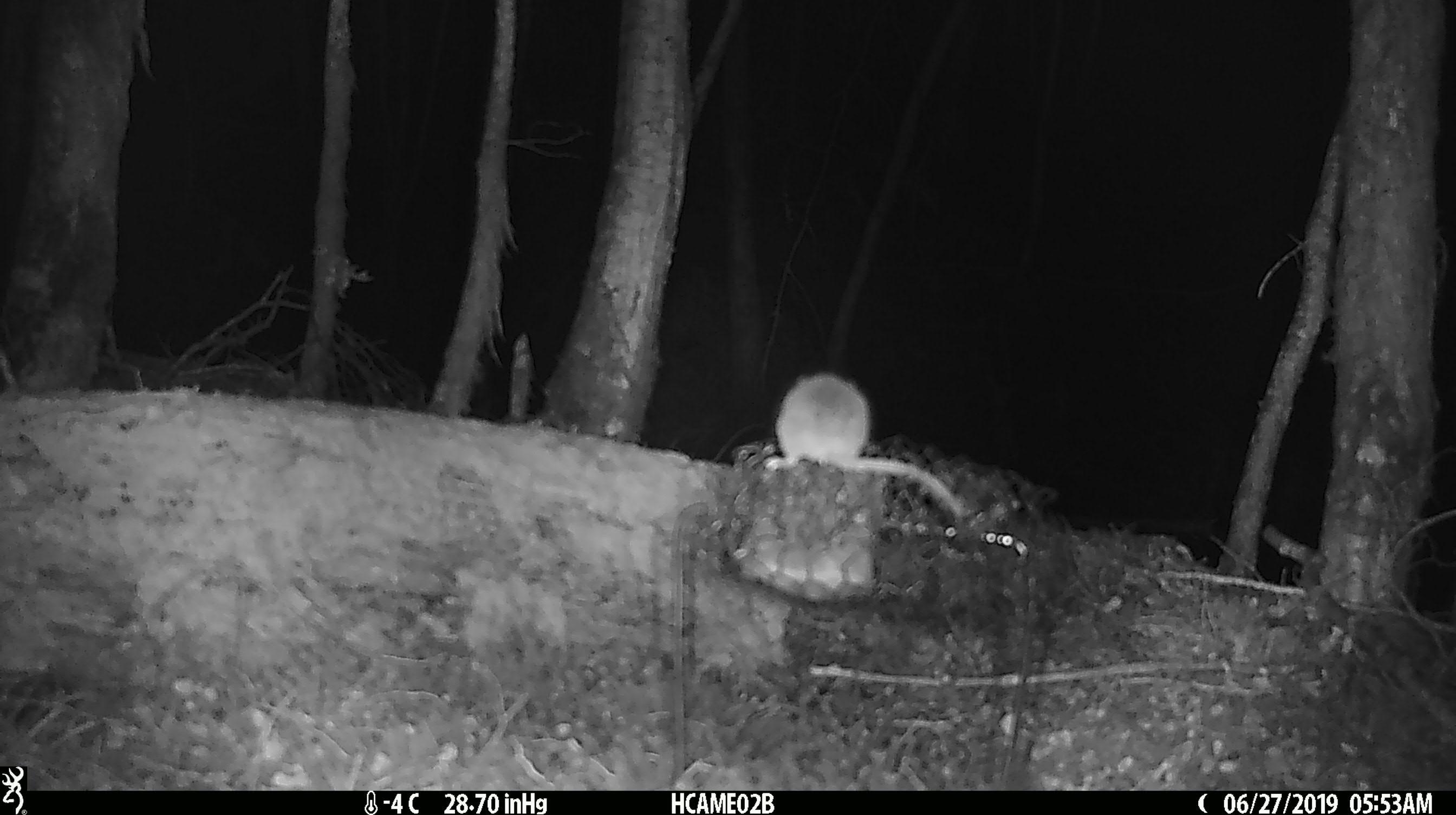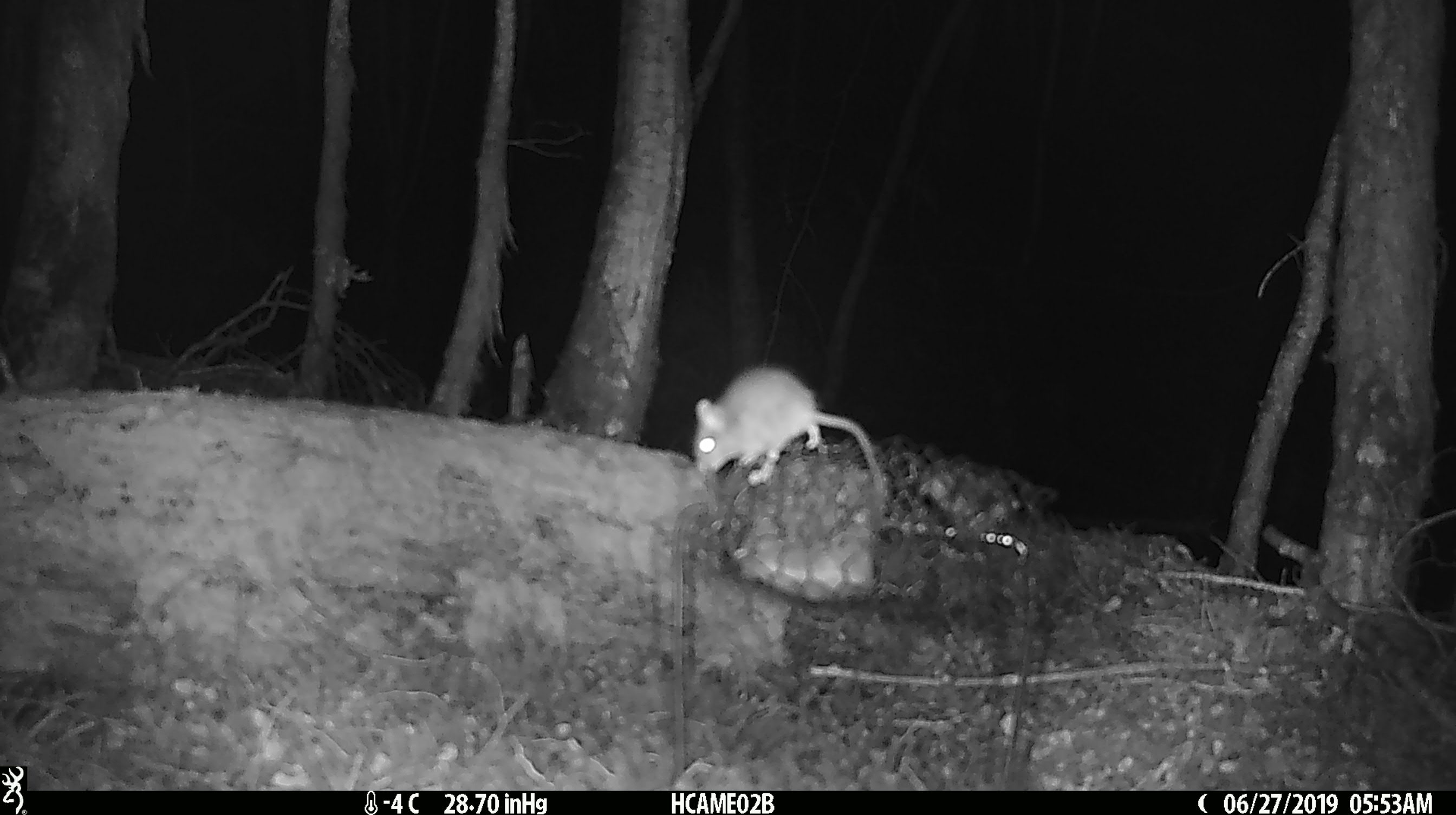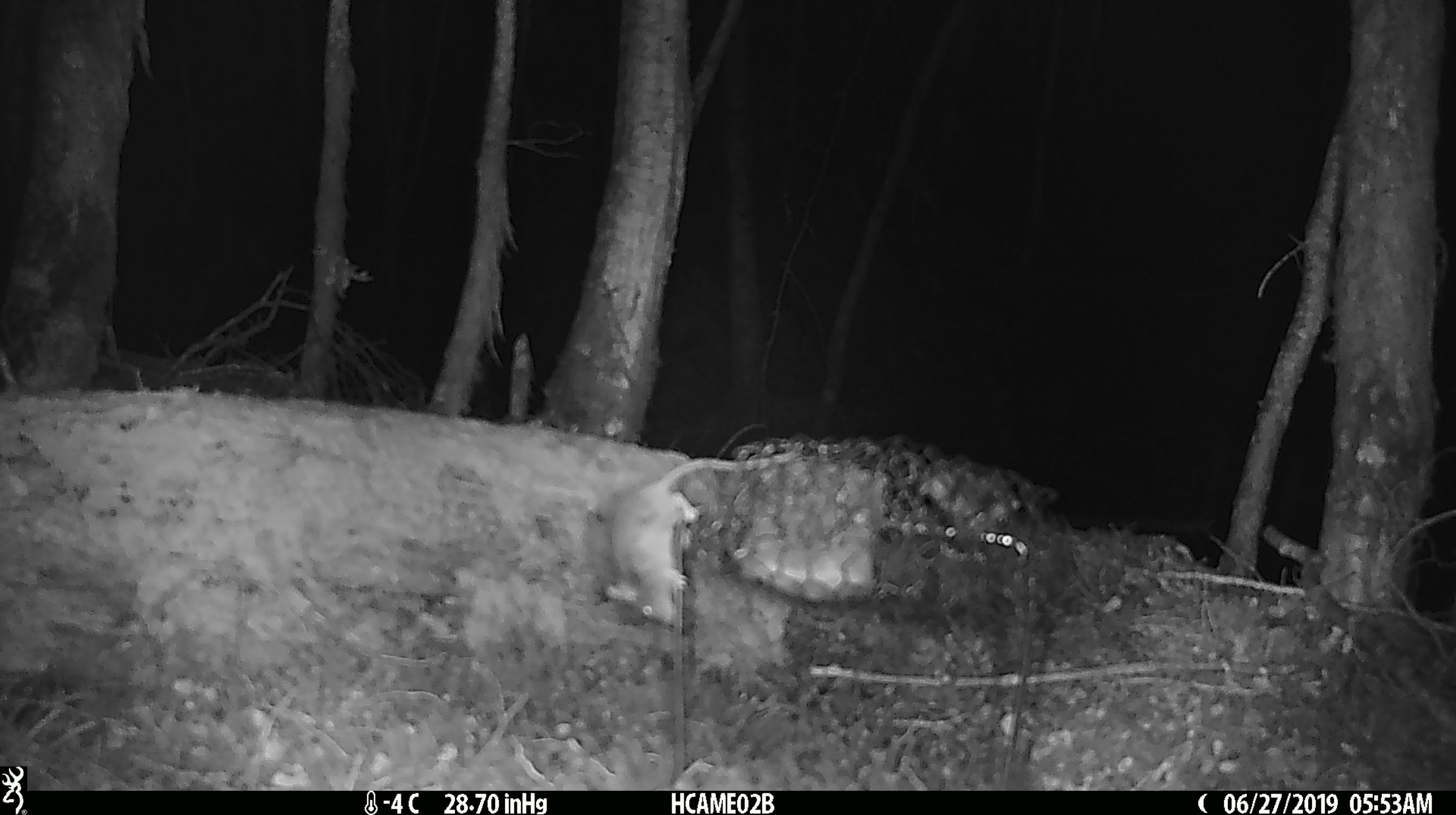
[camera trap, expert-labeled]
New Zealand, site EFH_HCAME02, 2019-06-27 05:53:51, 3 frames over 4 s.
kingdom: Animalia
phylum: Chordata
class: Mammalia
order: Rodentia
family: Muridae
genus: Mus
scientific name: Mus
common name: mouse